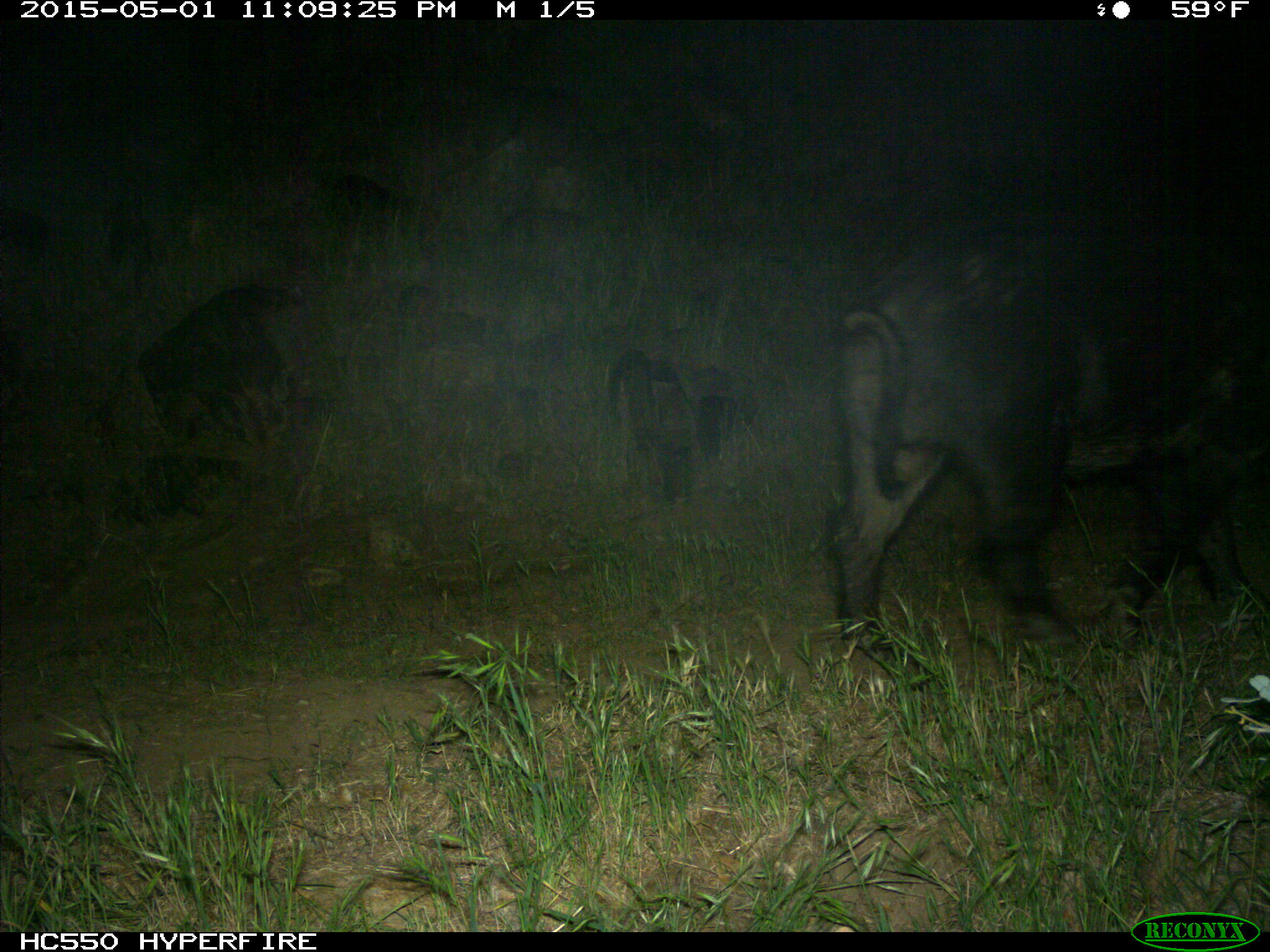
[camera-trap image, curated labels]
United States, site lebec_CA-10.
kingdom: Animalia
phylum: Chordata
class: Mammalia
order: Artiodactyla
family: Suidae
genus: Sus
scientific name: Sus scrofa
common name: wild boar